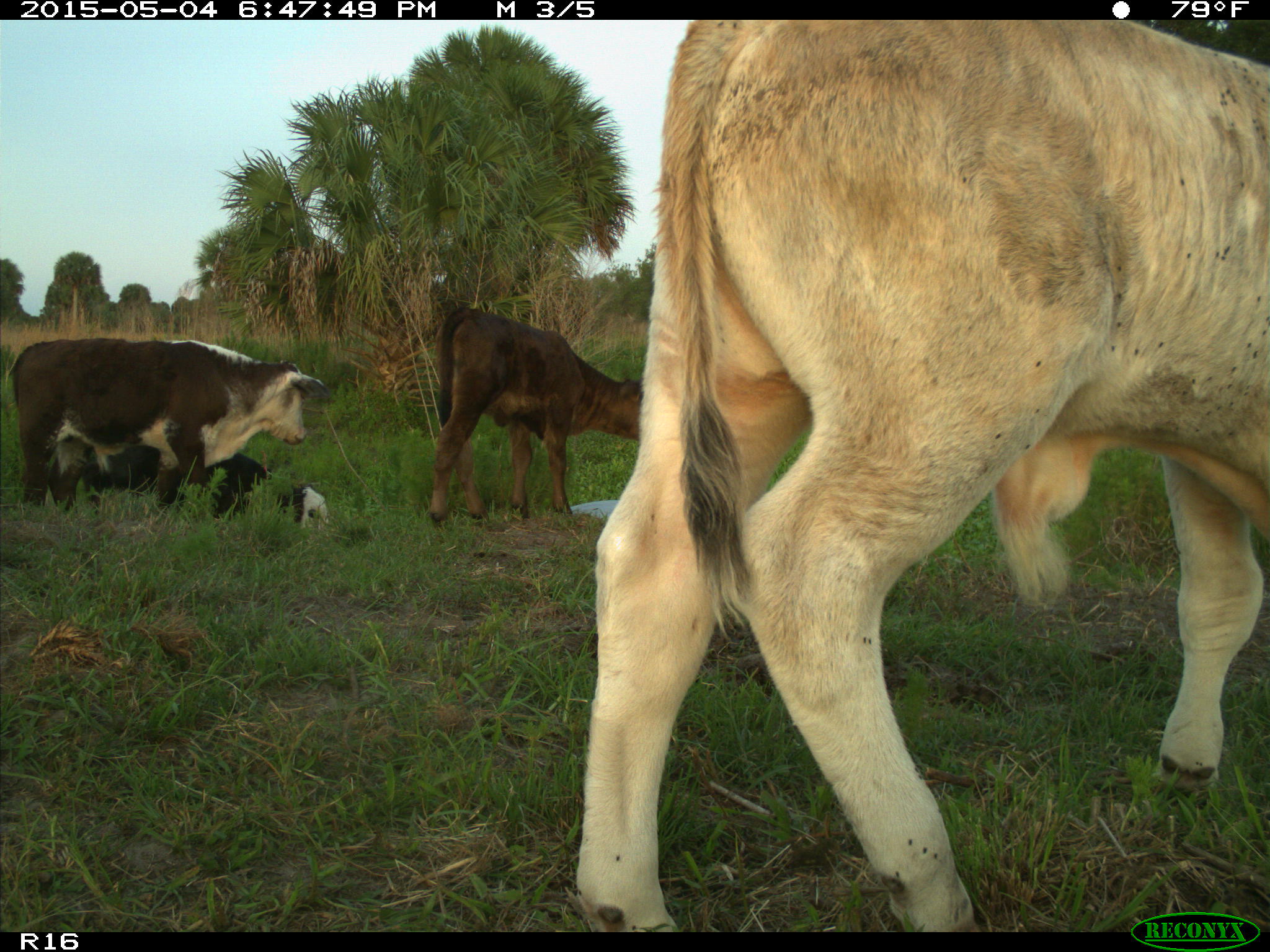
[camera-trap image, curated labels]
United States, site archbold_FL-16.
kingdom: Animalia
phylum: Chordata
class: Mammalia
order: Artiodactyla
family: Bovidae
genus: Bos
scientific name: Bos taurus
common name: domestic cow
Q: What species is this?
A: Bos taurus (domestic cow).